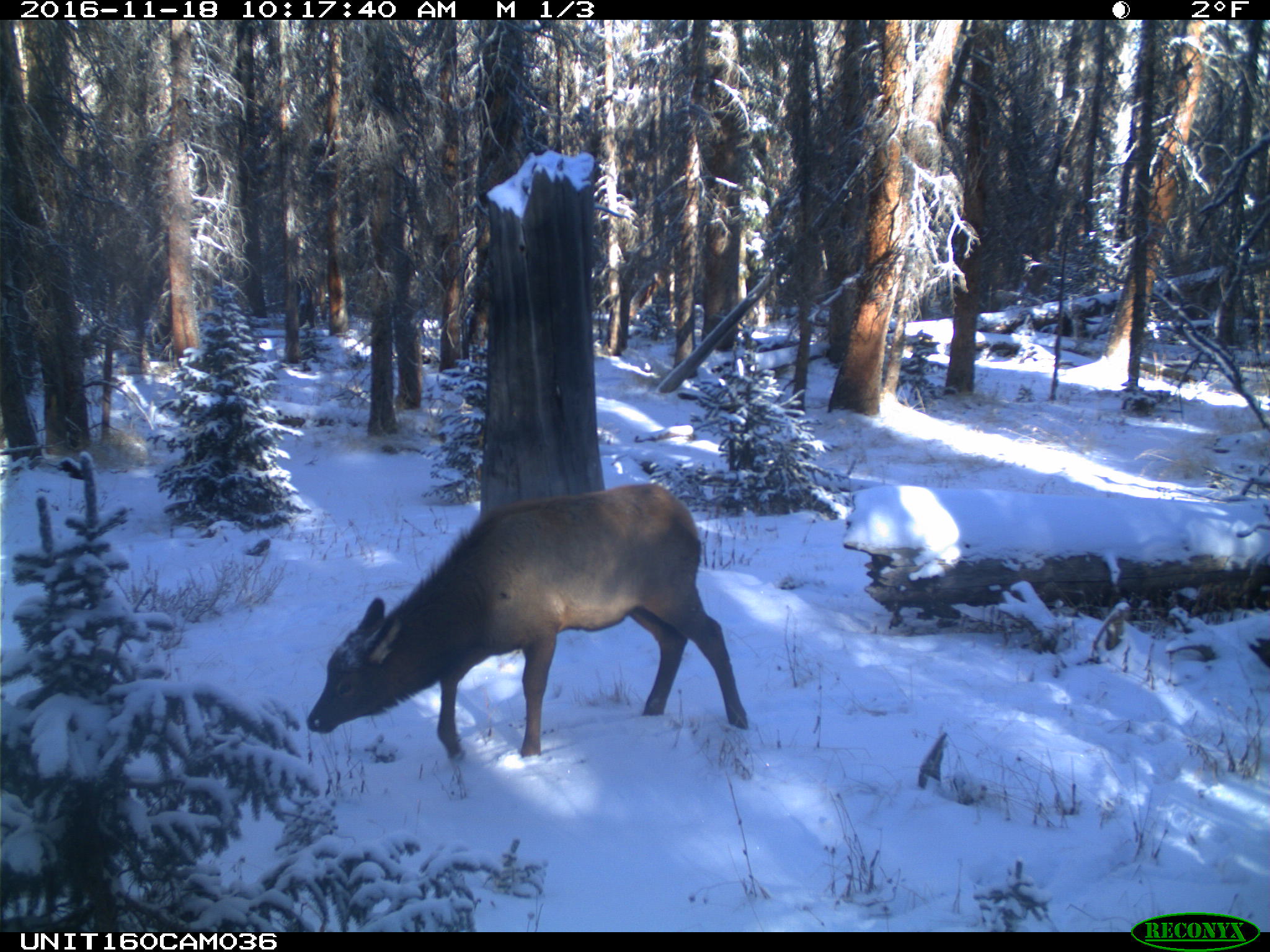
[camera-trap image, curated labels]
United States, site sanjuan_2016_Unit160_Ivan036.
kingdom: Animalia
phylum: Chordata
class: Mammalia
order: Artiodactyla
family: Cervidae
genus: Cervus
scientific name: Cervus elaphus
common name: red deer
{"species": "Cervus elaphus (red deer)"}